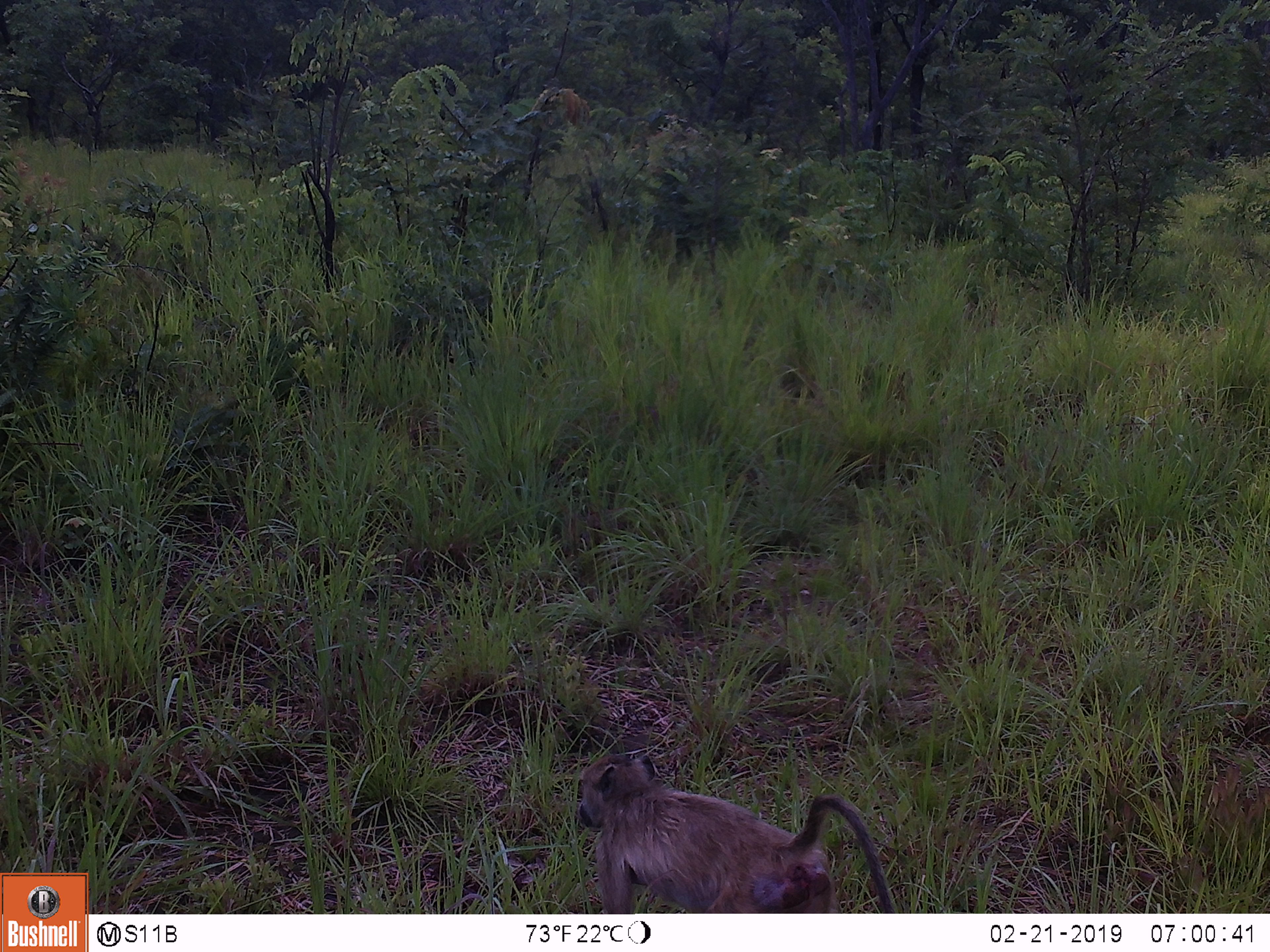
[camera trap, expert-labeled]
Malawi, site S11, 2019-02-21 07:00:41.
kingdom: Animalia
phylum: Chordata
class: Mammalia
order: Primates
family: Cercopithecidae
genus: Papio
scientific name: Papio cynocephalus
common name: yellow baboon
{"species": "yellow baboon (Papio cynocephalus)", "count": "1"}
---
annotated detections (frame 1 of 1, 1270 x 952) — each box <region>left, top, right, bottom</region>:
yellow baboon: <region>561, 736, 905, 908</region>